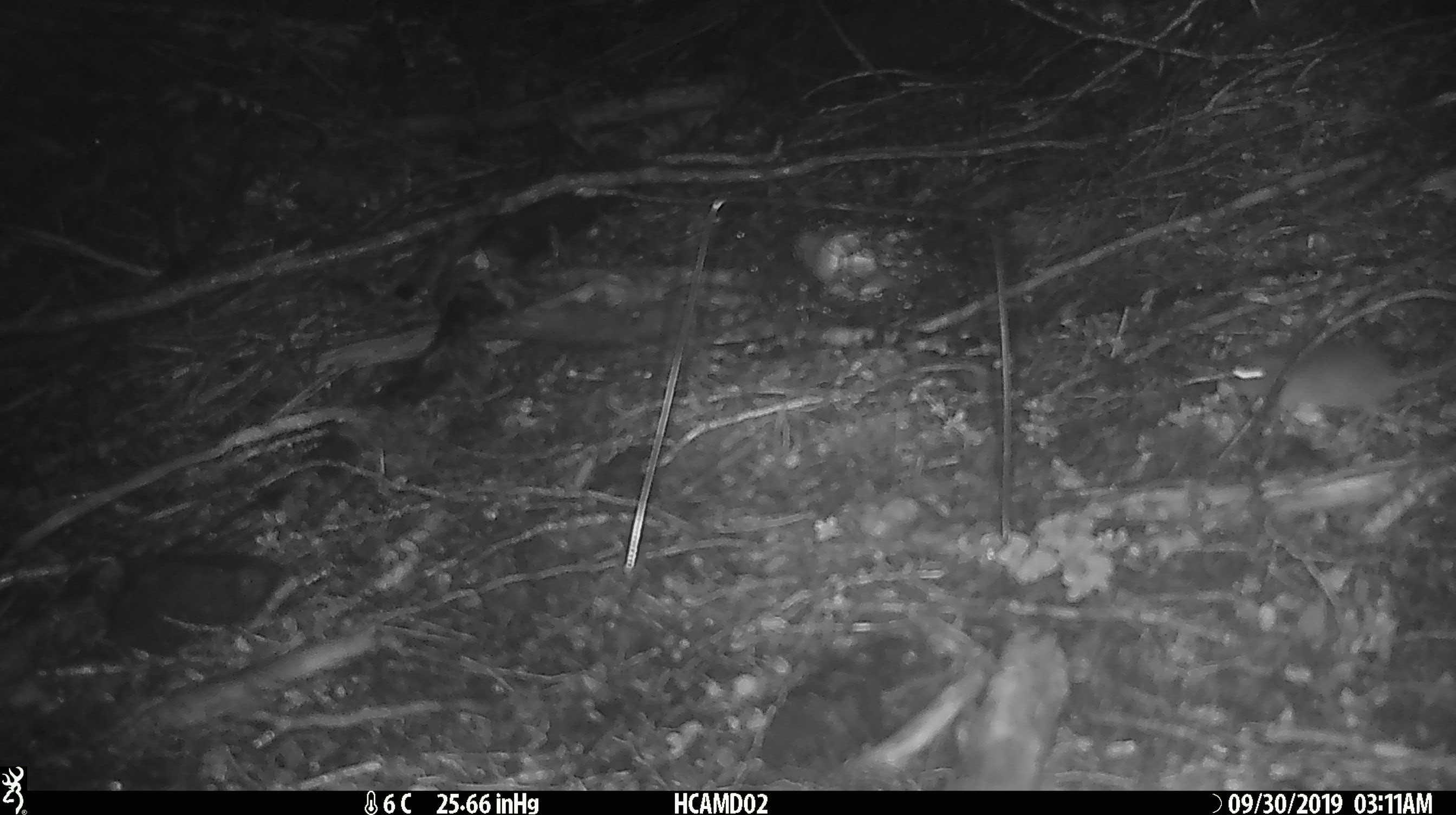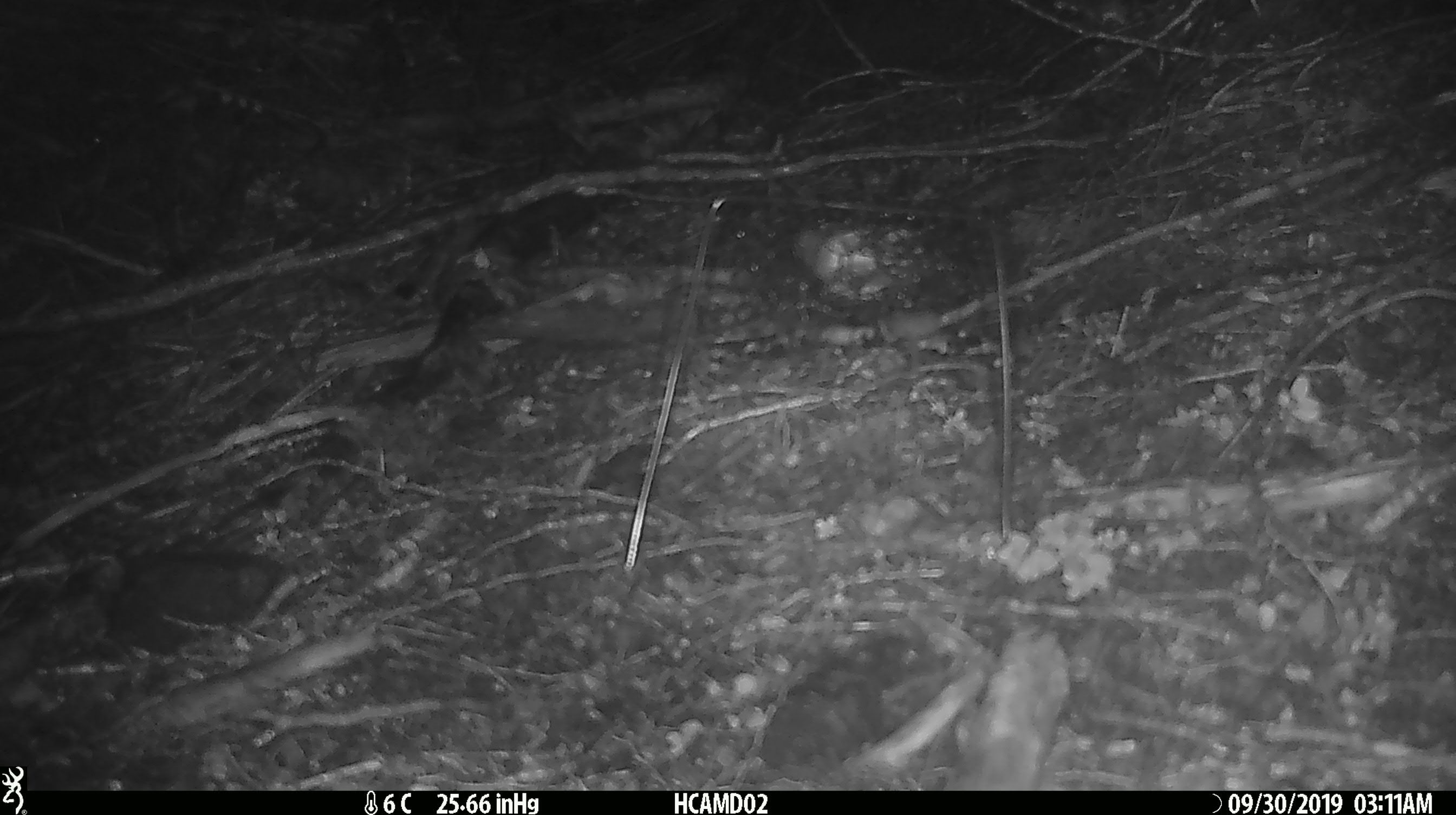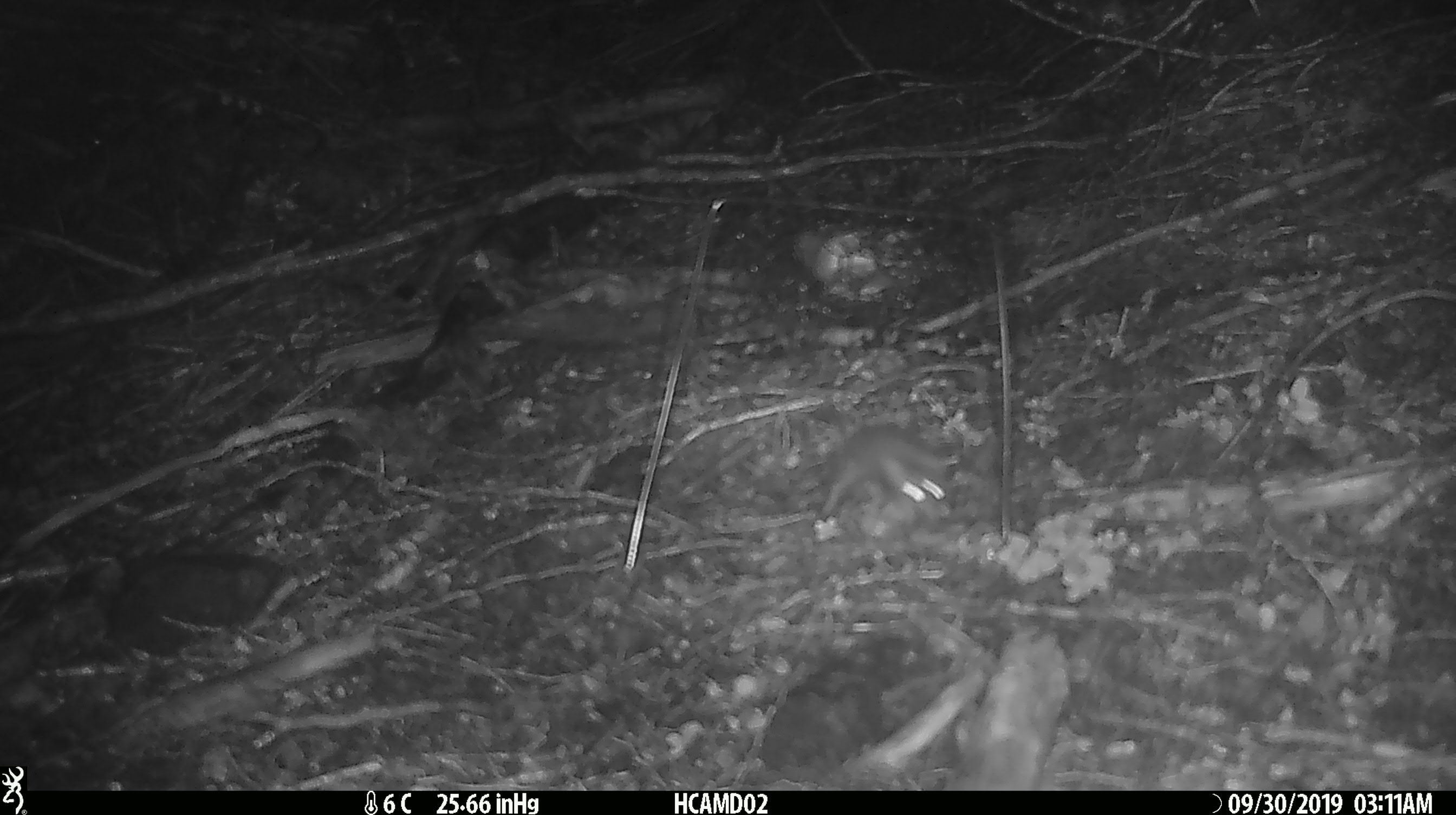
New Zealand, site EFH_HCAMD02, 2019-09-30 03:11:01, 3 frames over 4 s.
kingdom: Animalia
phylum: Chordata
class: Mammalia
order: Rodentia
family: Muridae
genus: Mus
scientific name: Mus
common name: mouse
Mouse (Mus).